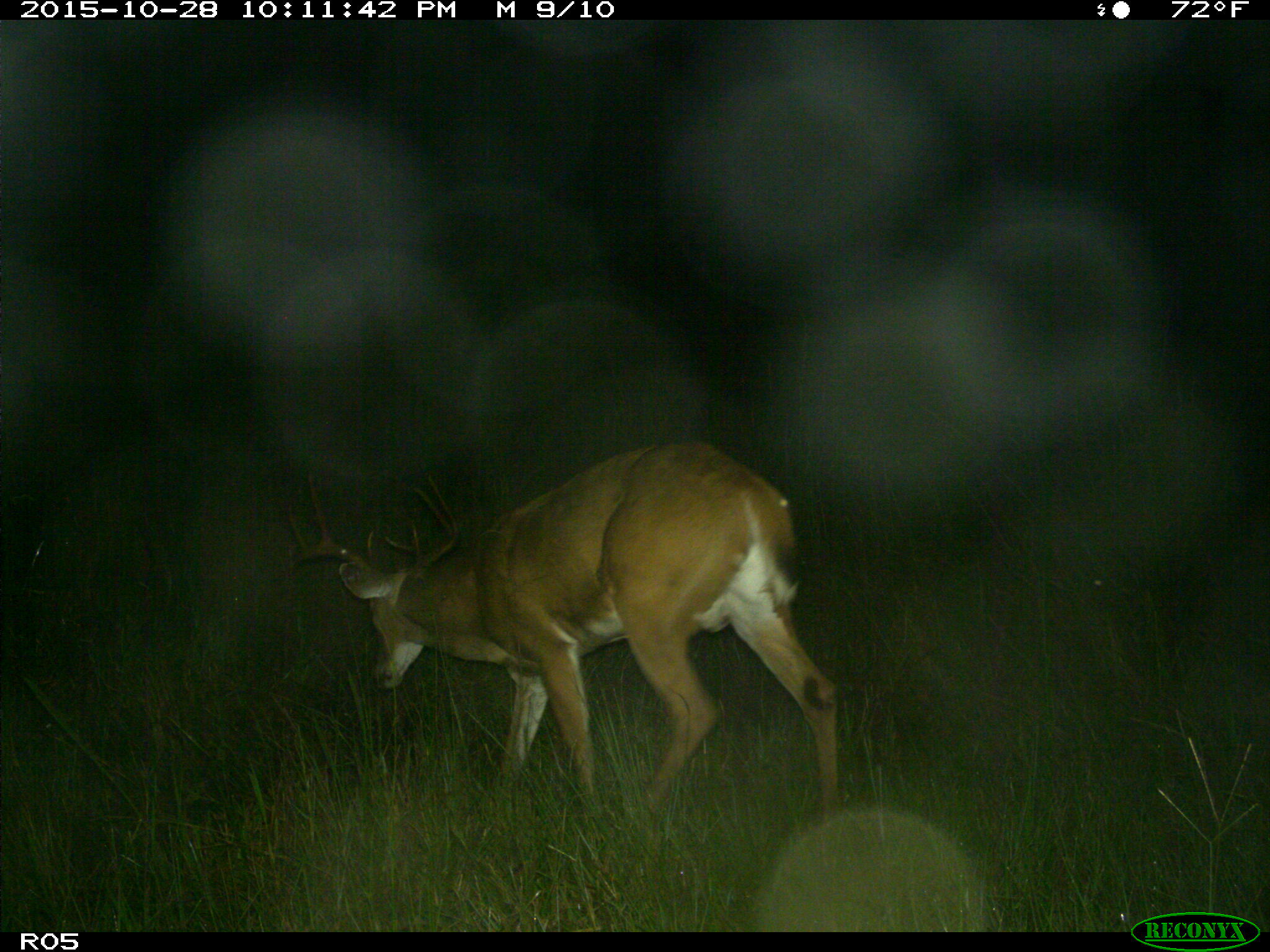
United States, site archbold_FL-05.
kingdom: Animalia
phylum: Chordata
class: Mammalia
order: Artiodactyla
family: Cervidae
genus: Odocoileus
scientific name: Odocoileus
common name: deer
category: unidentified deer